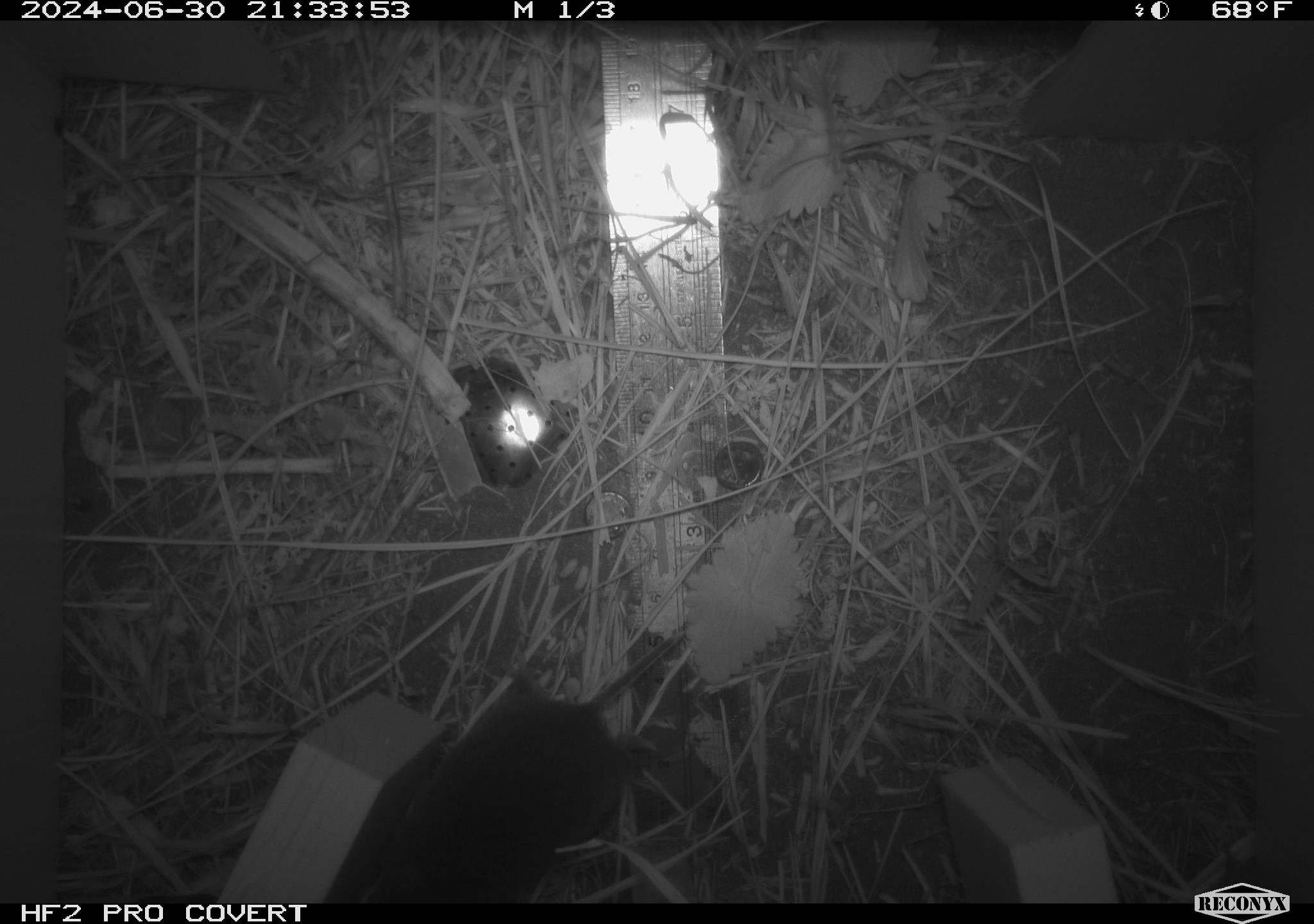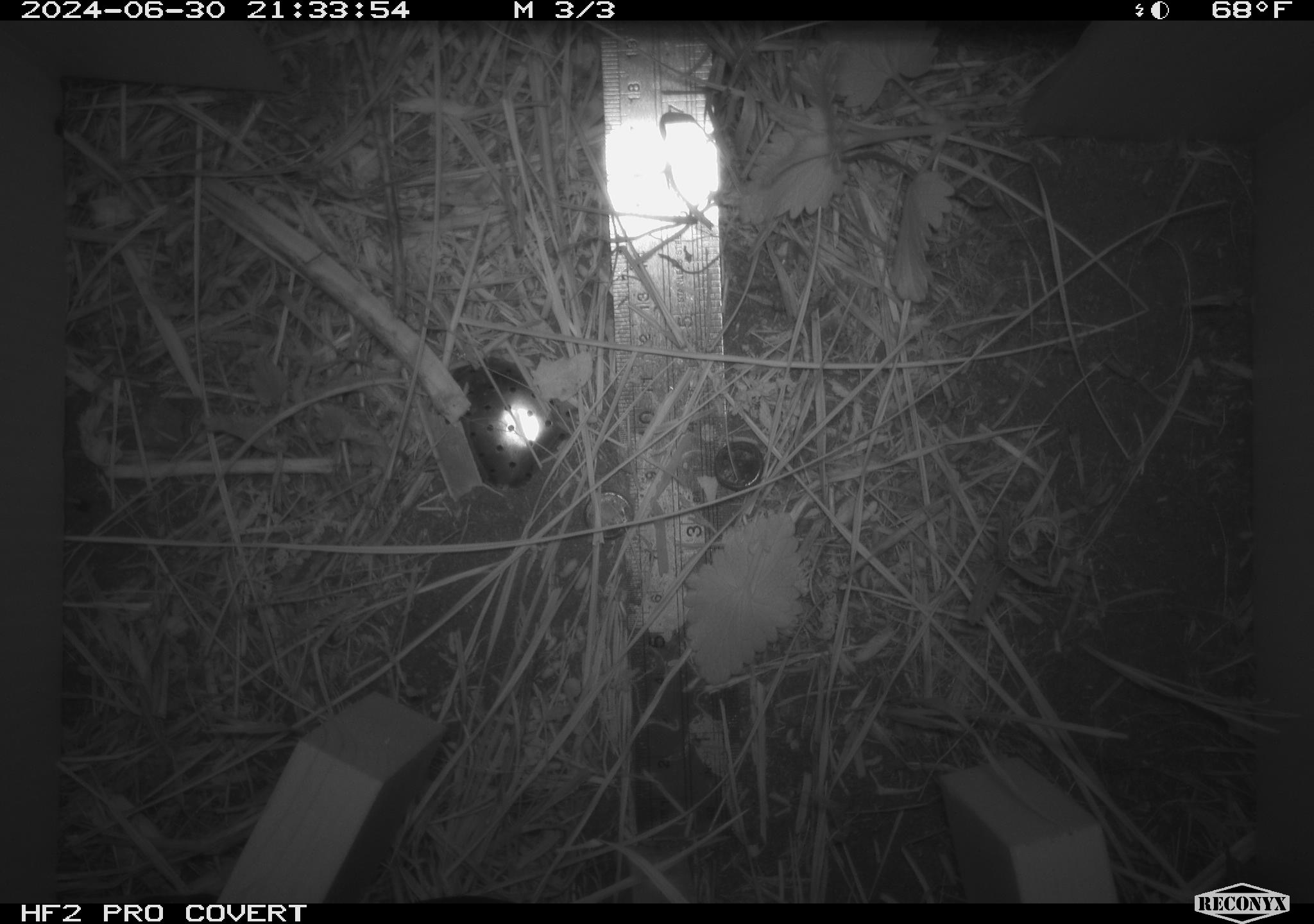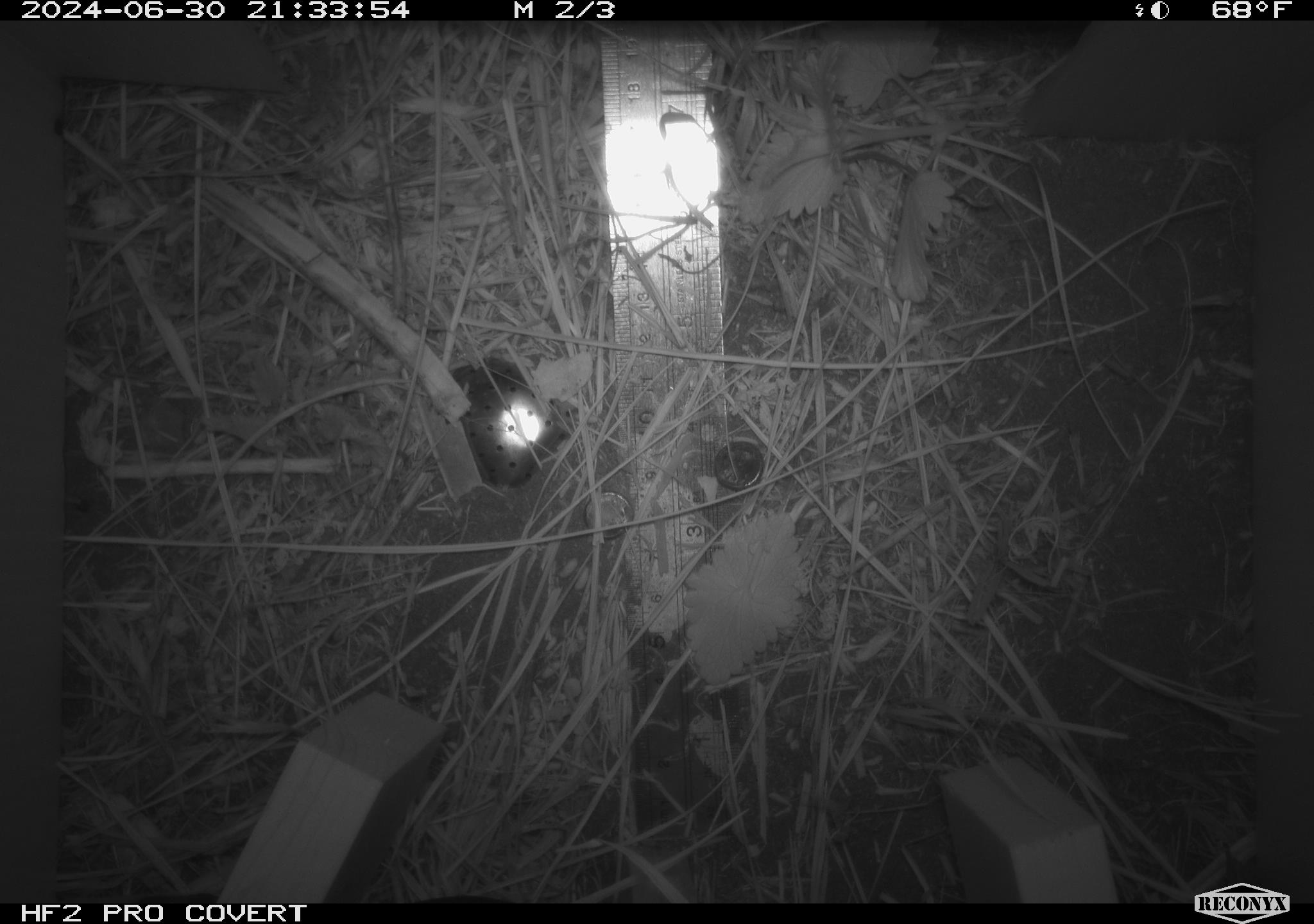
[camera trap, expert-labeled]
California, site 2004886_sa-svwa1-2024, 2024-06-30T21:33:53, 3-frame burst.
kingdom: Animalia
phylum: Chordata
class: Mammalia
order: Rodentia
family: Cricetidae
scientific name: Arvicolinae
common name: voles, lemmings, and muskrats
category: arvicolinae subfamily